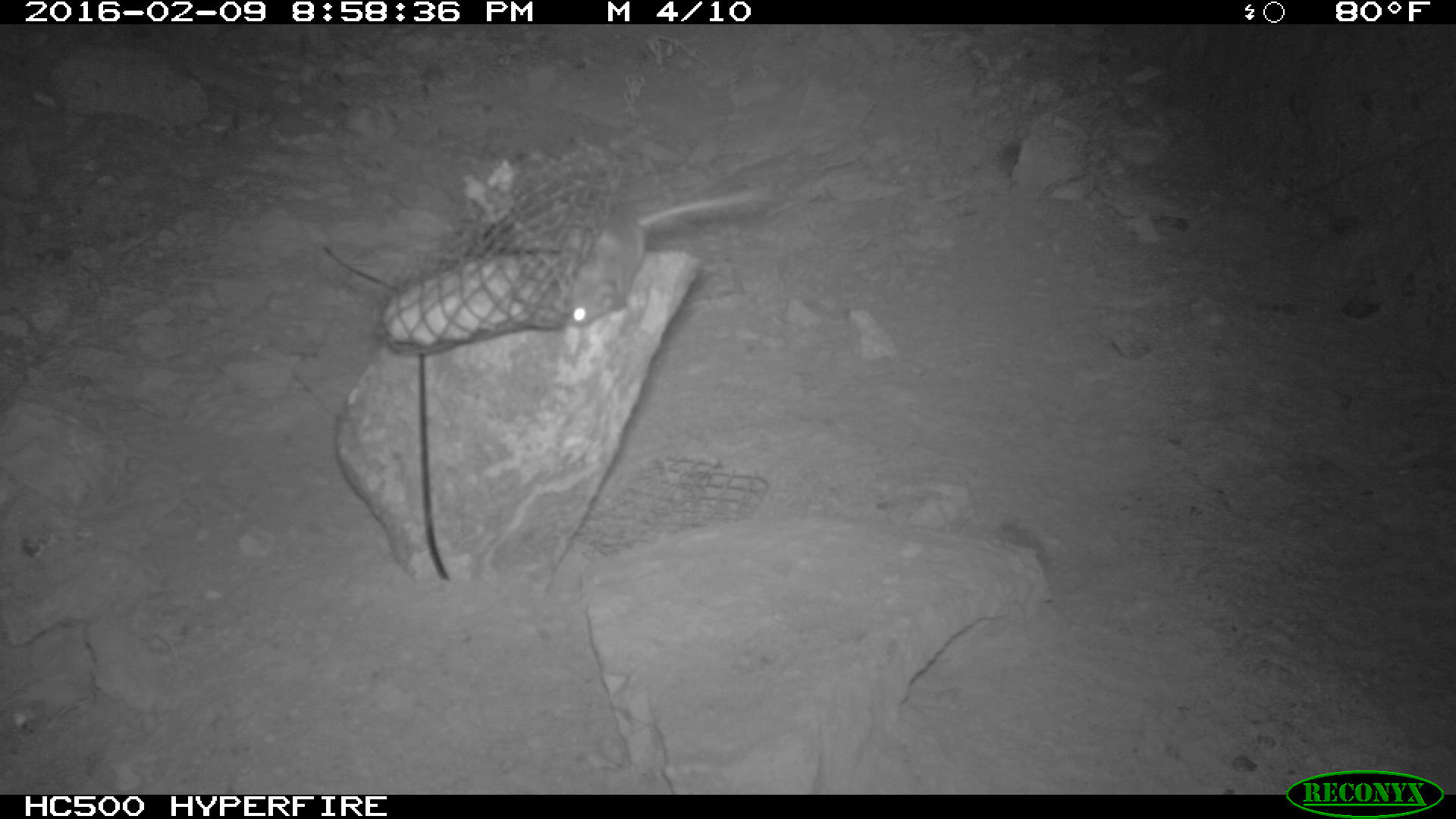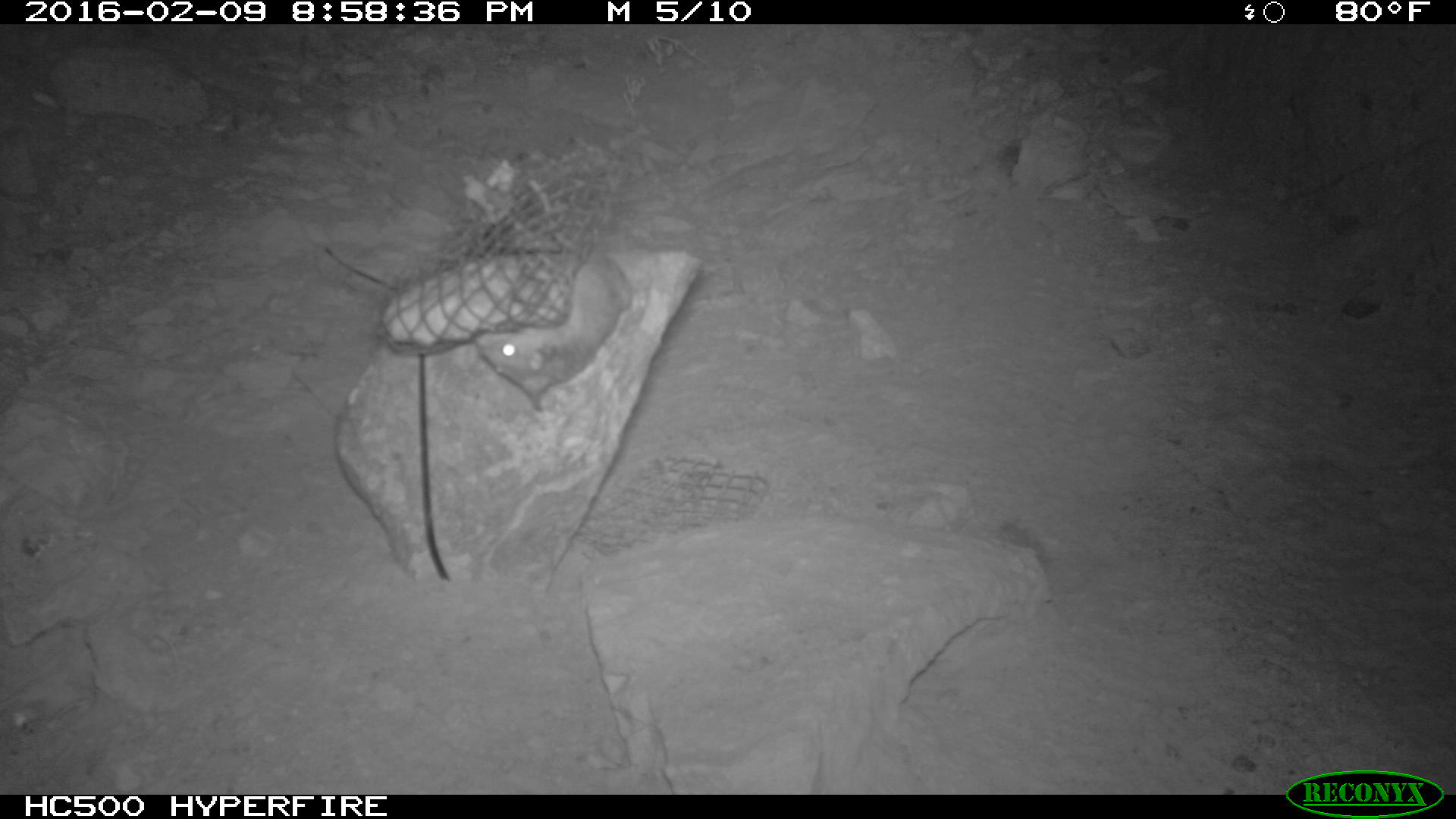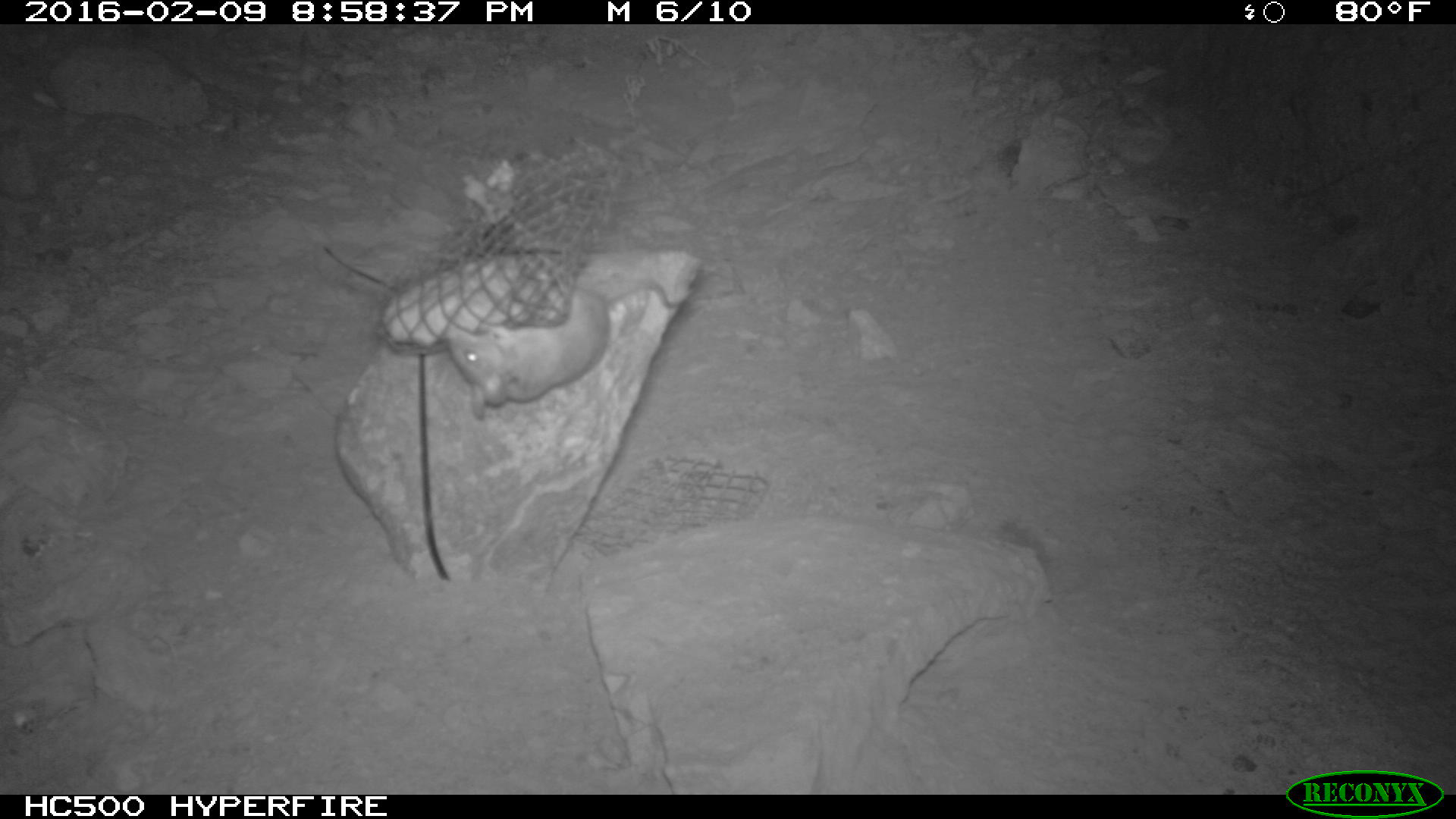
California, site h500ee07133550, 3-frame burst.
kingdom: Animalia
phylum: Chordata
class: Mammalia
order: Rodentia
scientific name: Rodentia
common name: rodent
Rodent (Rodentia).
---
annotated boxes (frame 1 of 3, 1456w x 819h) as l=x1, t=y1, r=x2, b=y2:
rodent: l=563, t=188, r=761, b=327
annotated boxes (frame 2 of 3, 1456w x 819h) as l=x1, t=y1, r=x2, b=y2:
rodent: l=473, t=178, r=632, b=410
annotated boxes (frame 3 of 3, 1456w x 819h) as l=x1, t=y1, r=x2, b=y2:
rodent: l=444, t=281, r=674, b=420